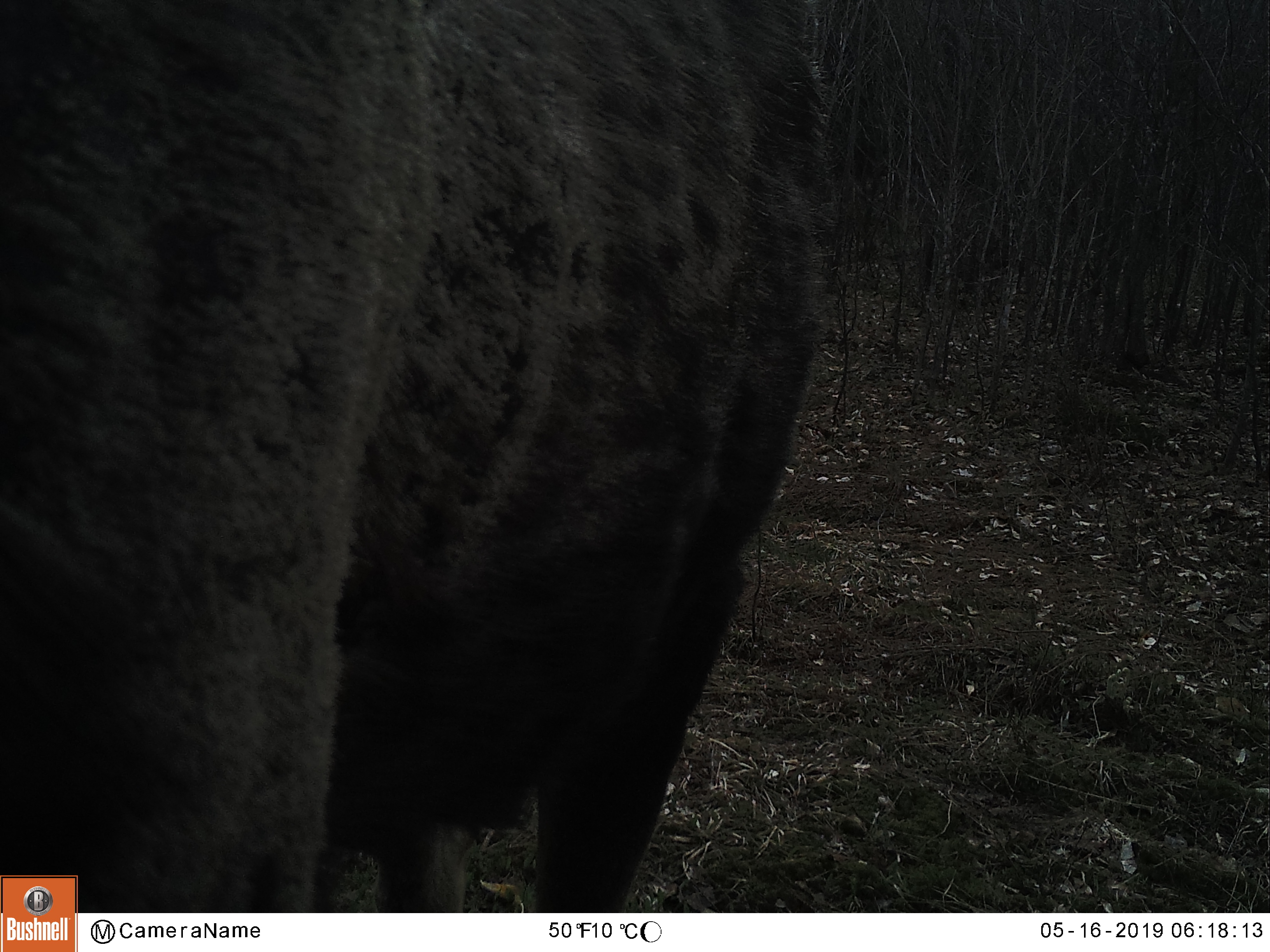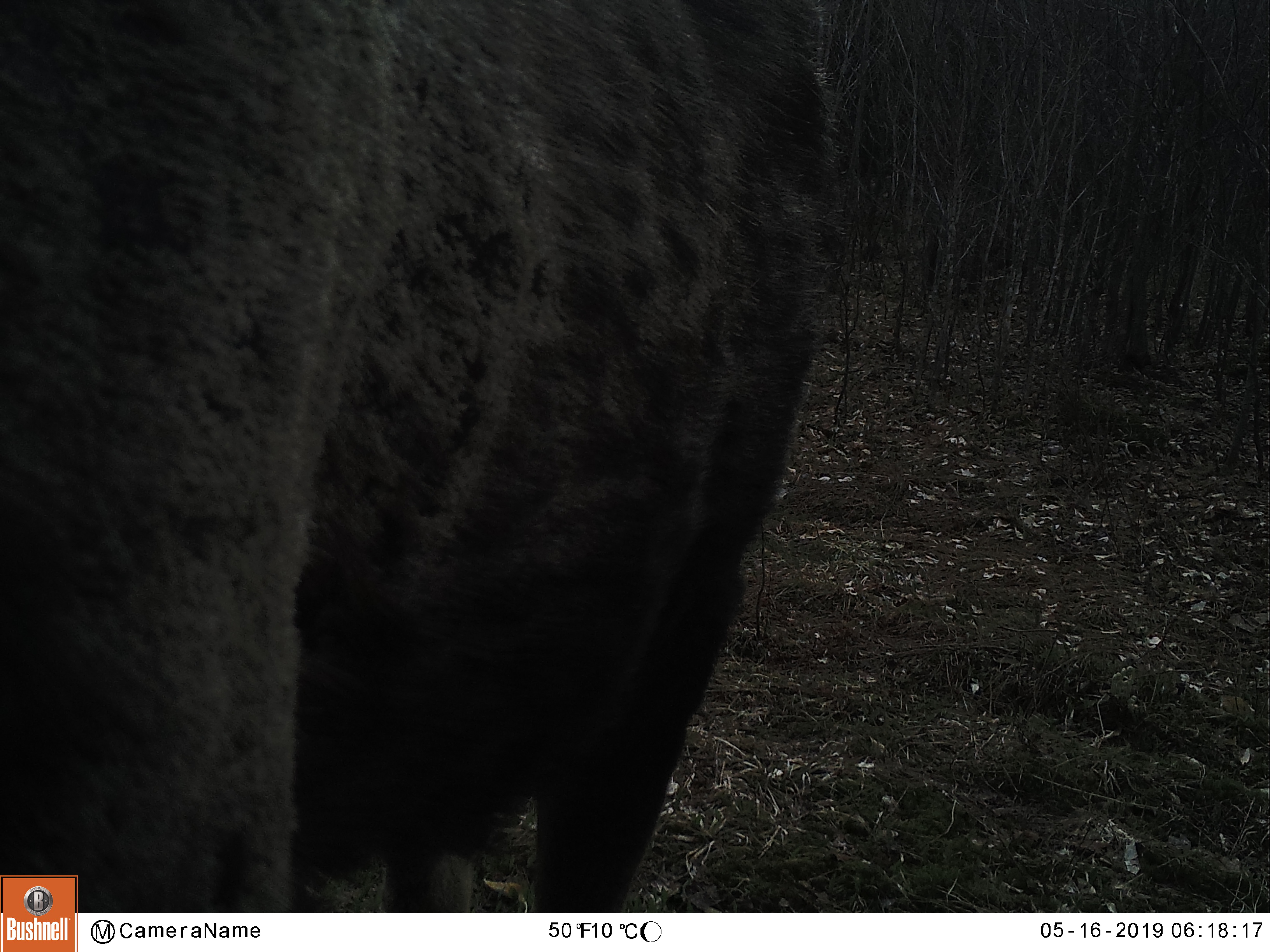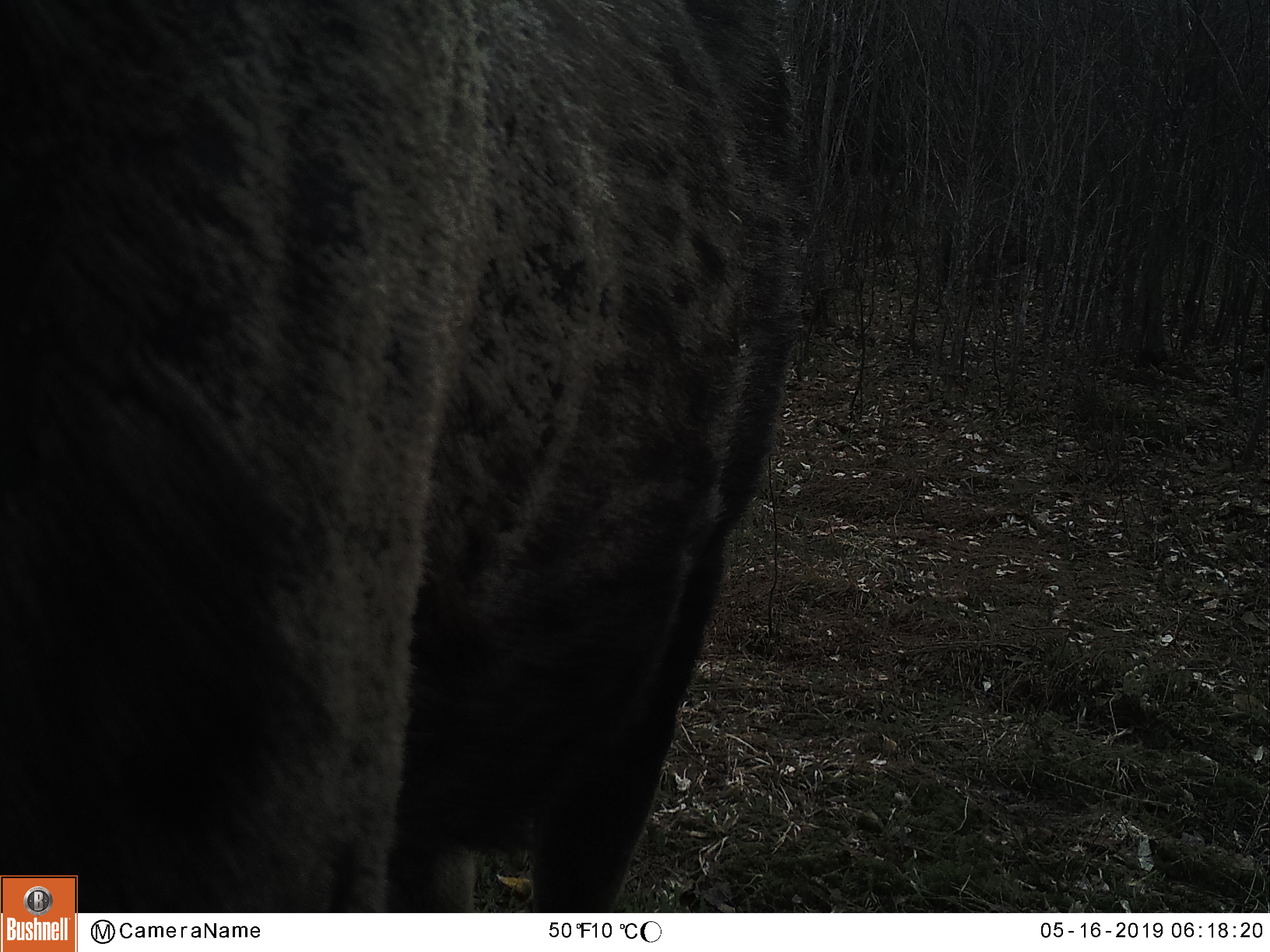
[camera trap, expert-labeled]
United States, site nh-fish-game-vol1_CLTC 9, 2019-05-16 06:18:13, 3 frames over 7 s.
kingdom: Animalia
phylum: Chordata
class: Mammalia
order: Artiodactyla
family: Cervidae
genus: Alces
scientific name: Alces alces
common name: moose